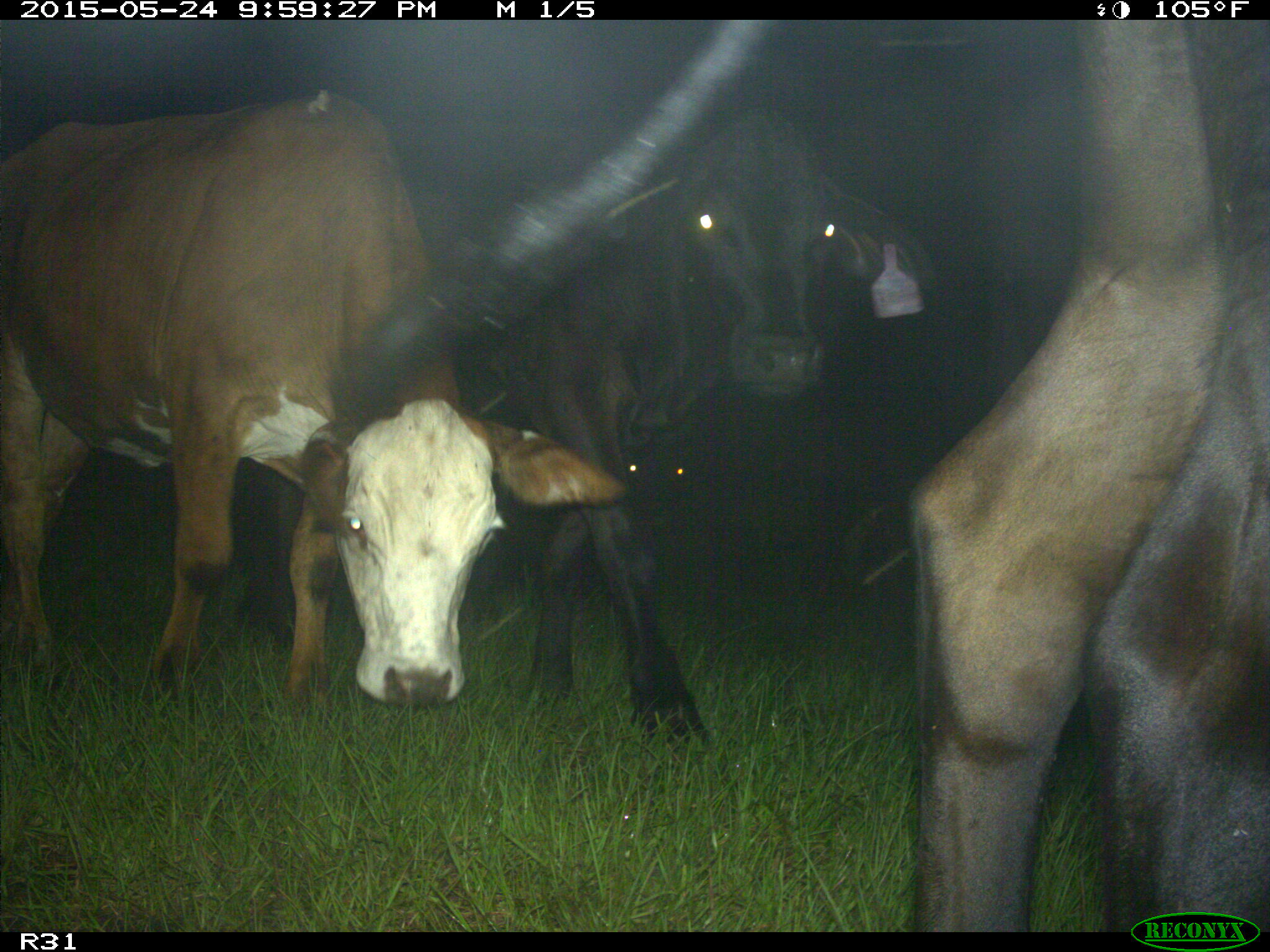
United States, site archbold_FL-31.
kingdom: Animalia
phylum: Chordata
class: Mammalia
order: Artiodactyla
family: Bovidae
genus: Bos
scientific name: Bos taurus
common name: domestic cow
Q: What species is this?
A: Bos taurus (domestic cow).